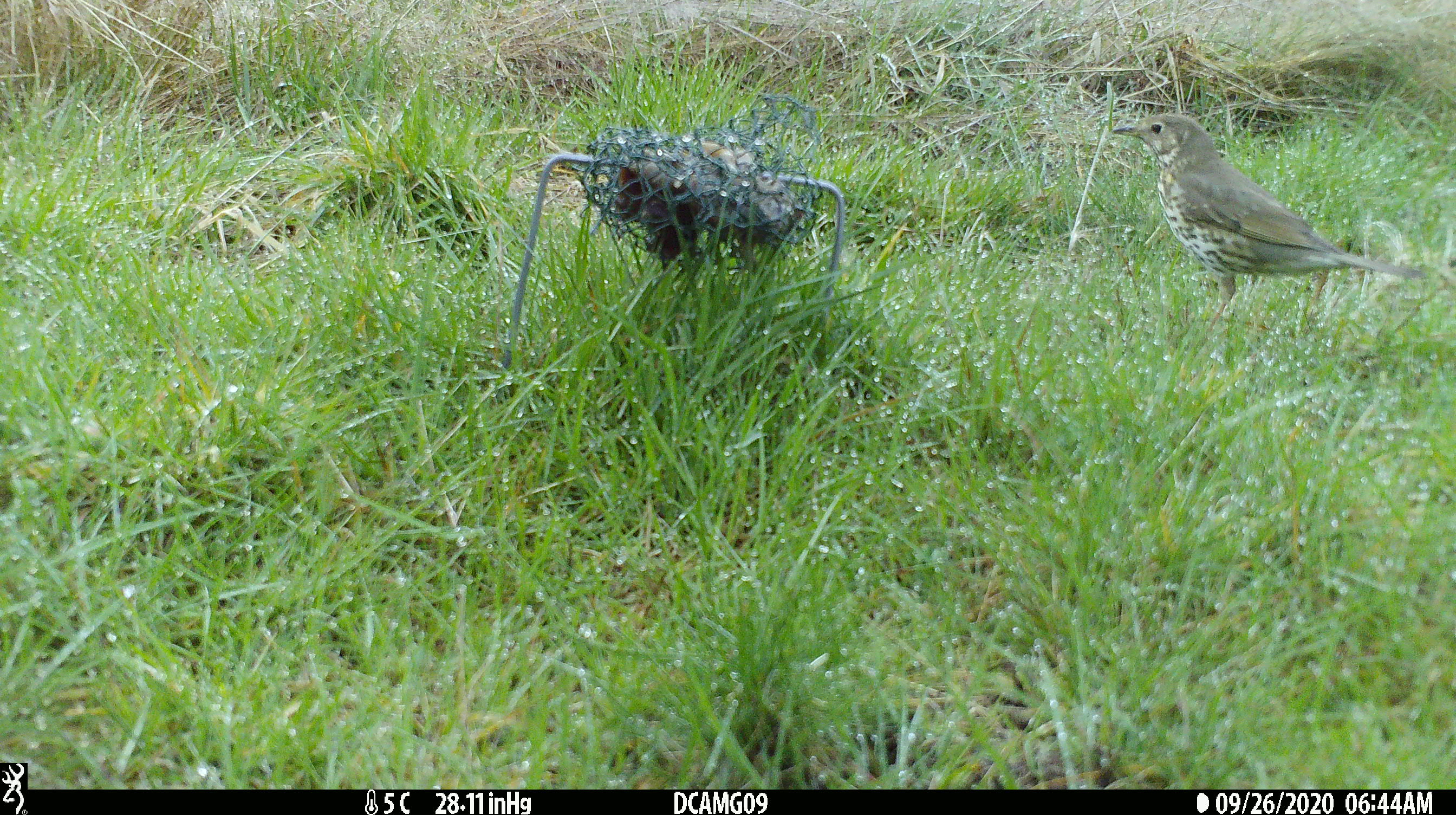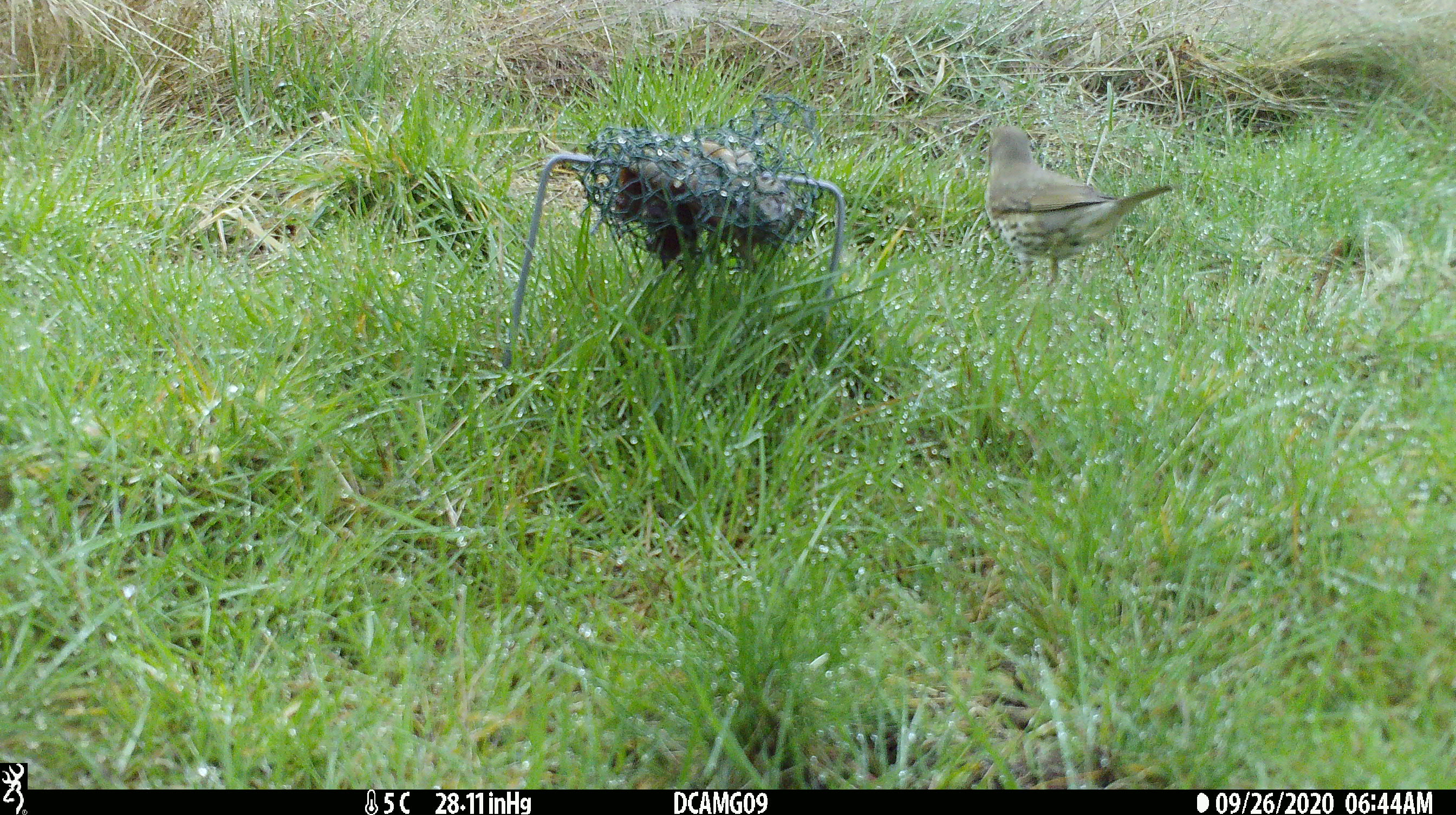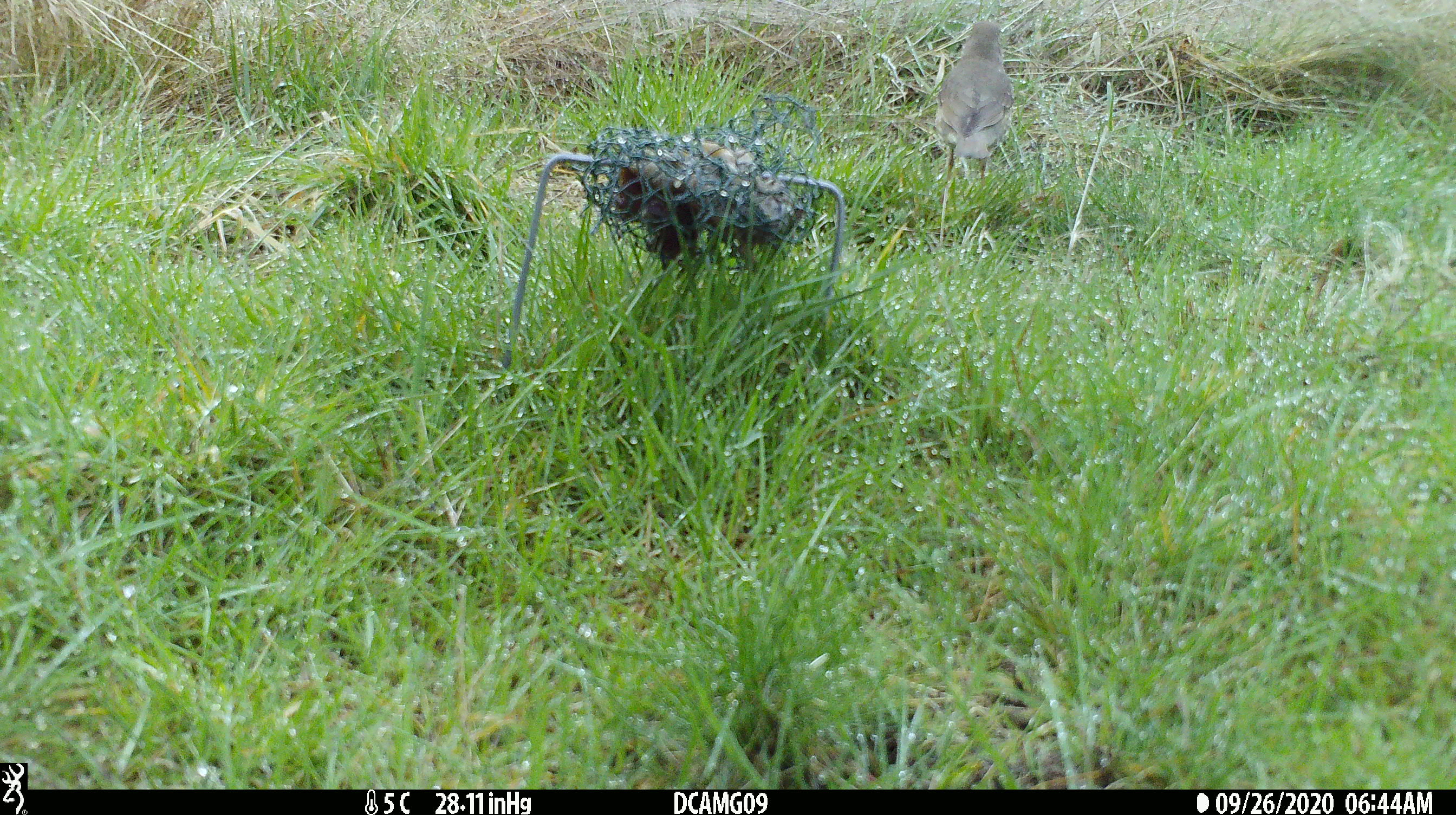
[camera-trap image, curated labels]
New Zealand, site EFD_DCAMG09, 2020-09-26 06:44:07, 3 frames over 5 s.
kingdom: Animalia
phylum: Chordata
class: Aves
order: Passeriformes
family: Turdidae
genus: Turdus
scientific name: Turdus philomelos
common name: song thrush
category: thrush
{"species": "thrush (song thrush) (Turdus philomelos)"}